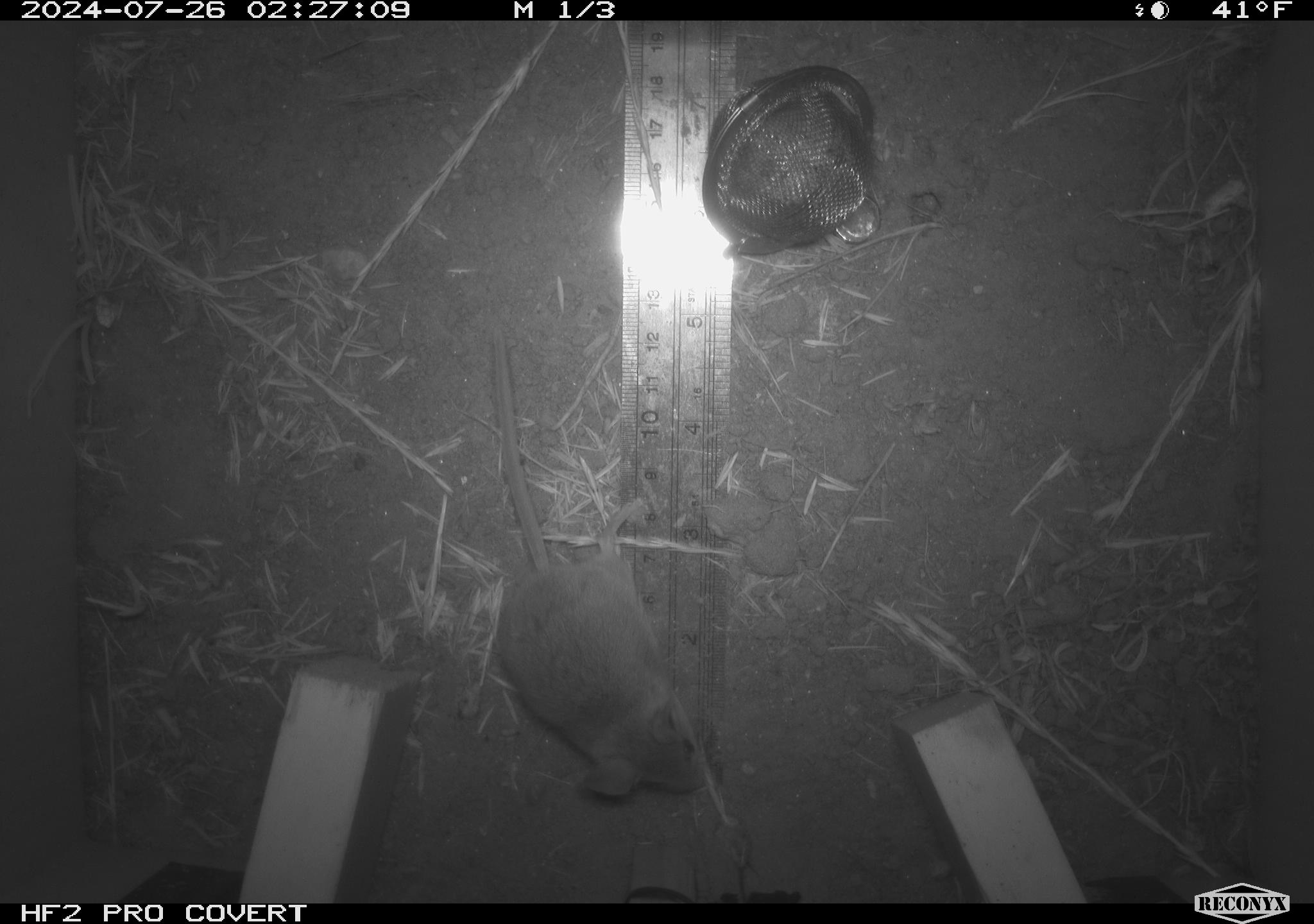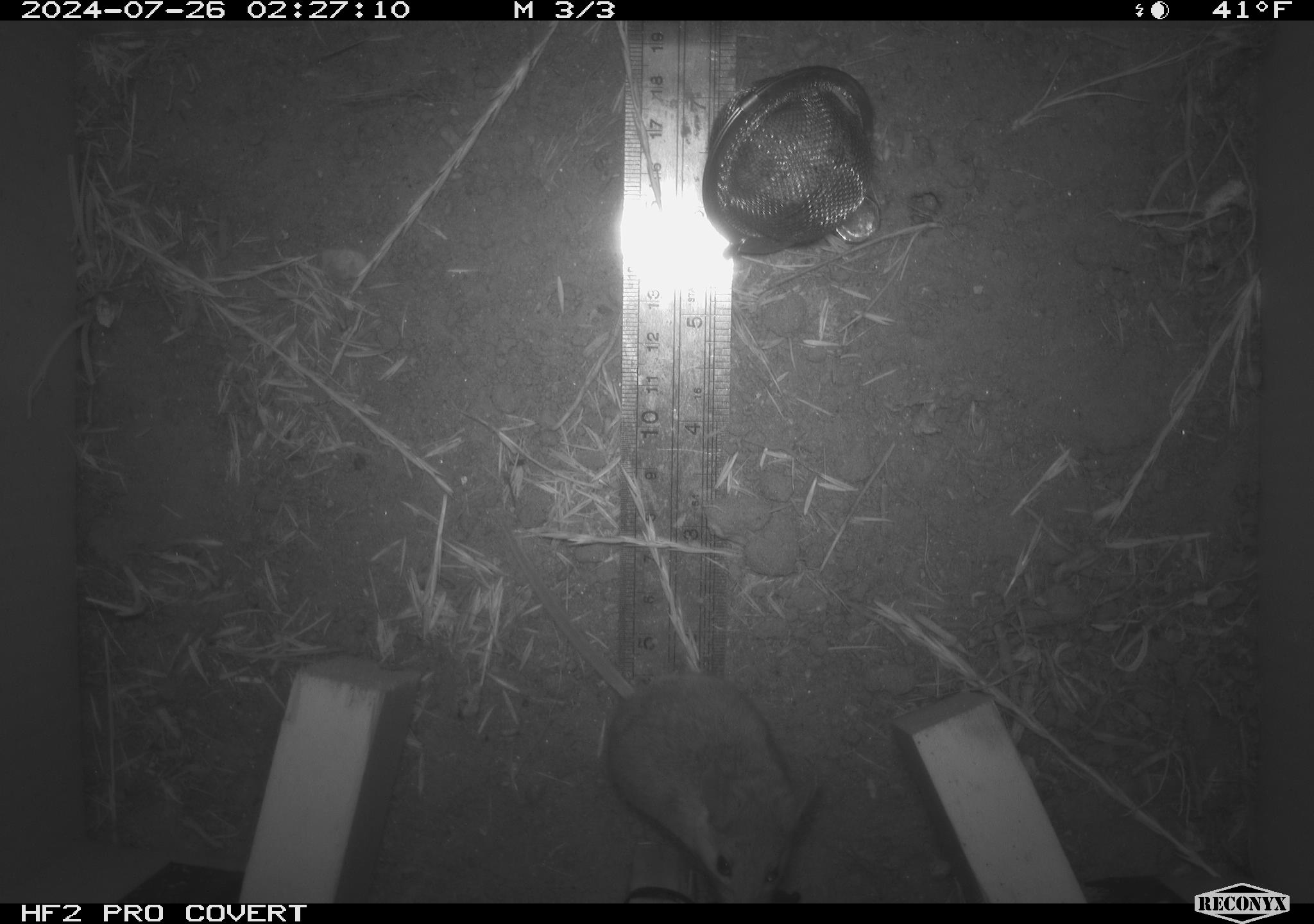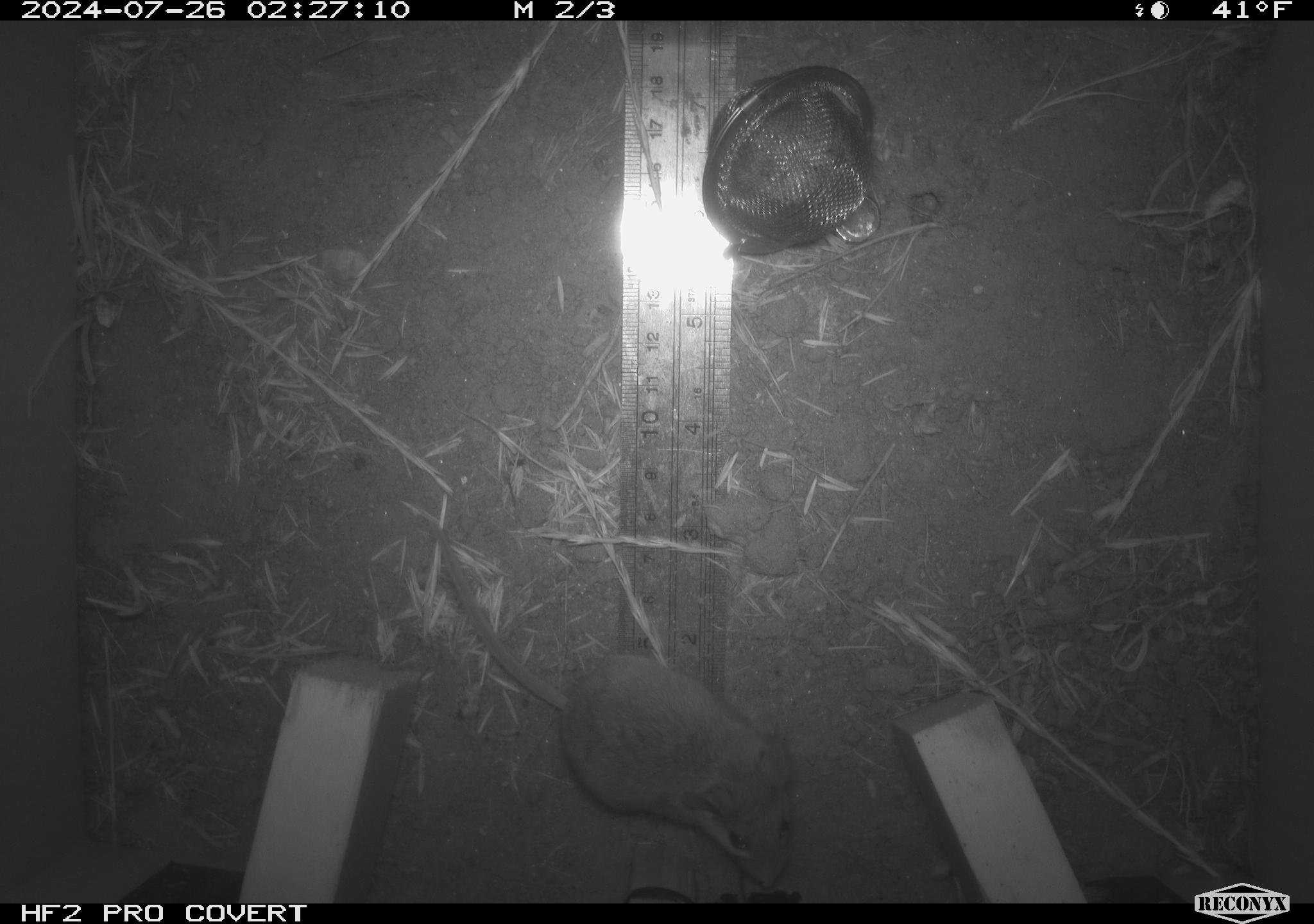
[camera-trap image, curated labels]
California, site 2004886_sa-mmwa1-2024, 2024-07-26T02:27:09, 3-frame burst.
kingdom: Animalia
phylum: Chordata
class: Mammalia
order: Rodentia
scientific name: Rodentia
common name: mouse species